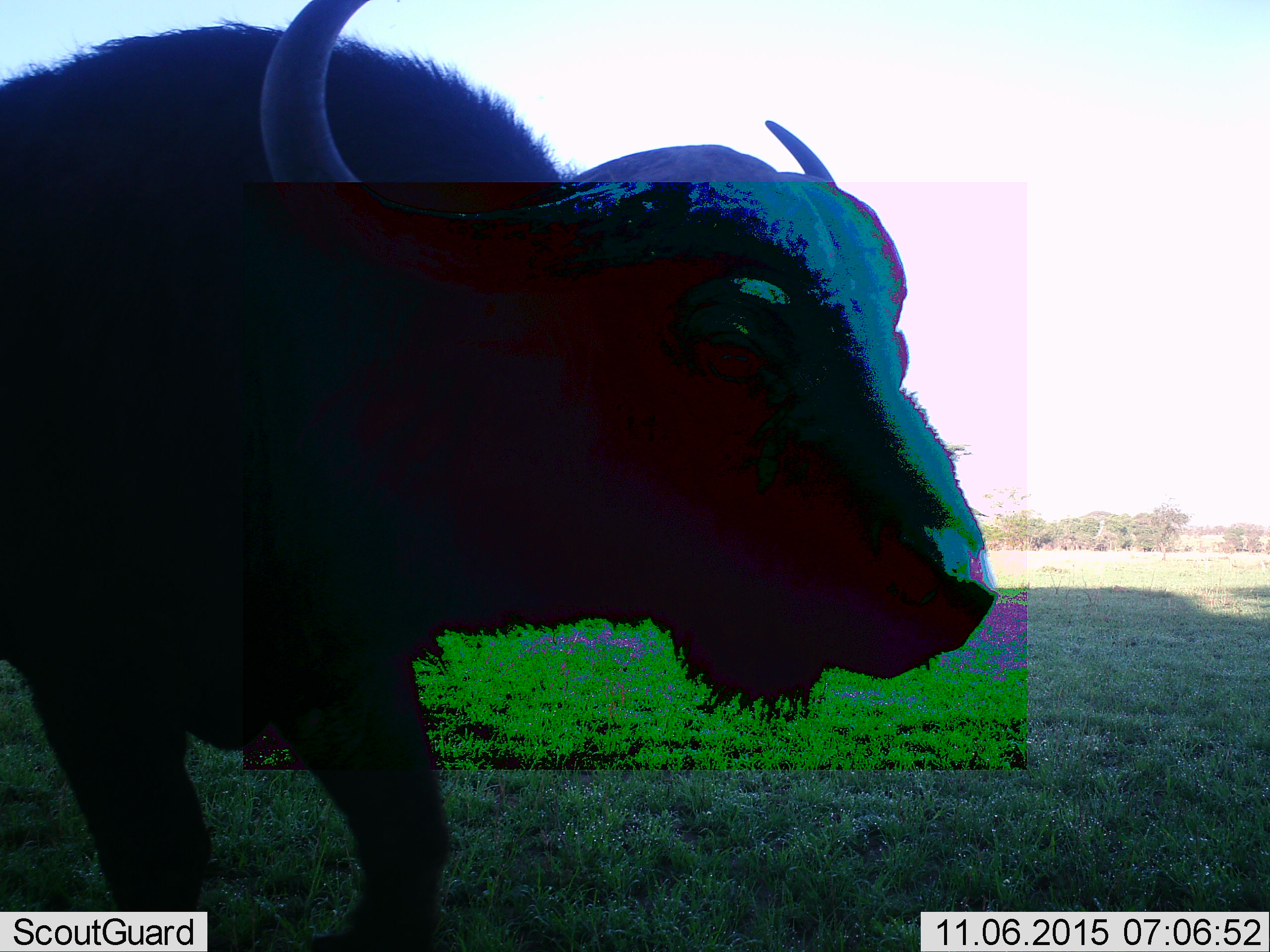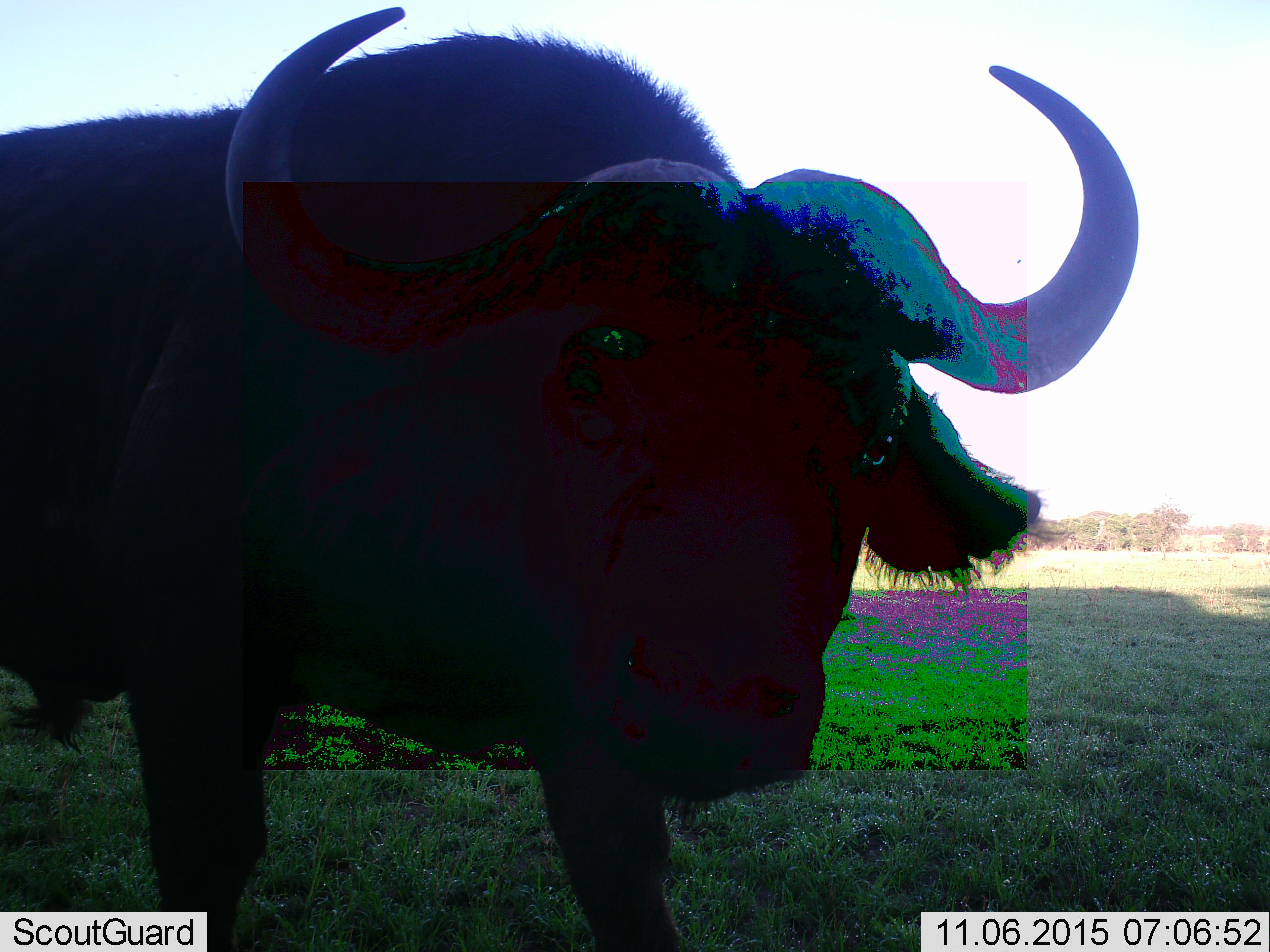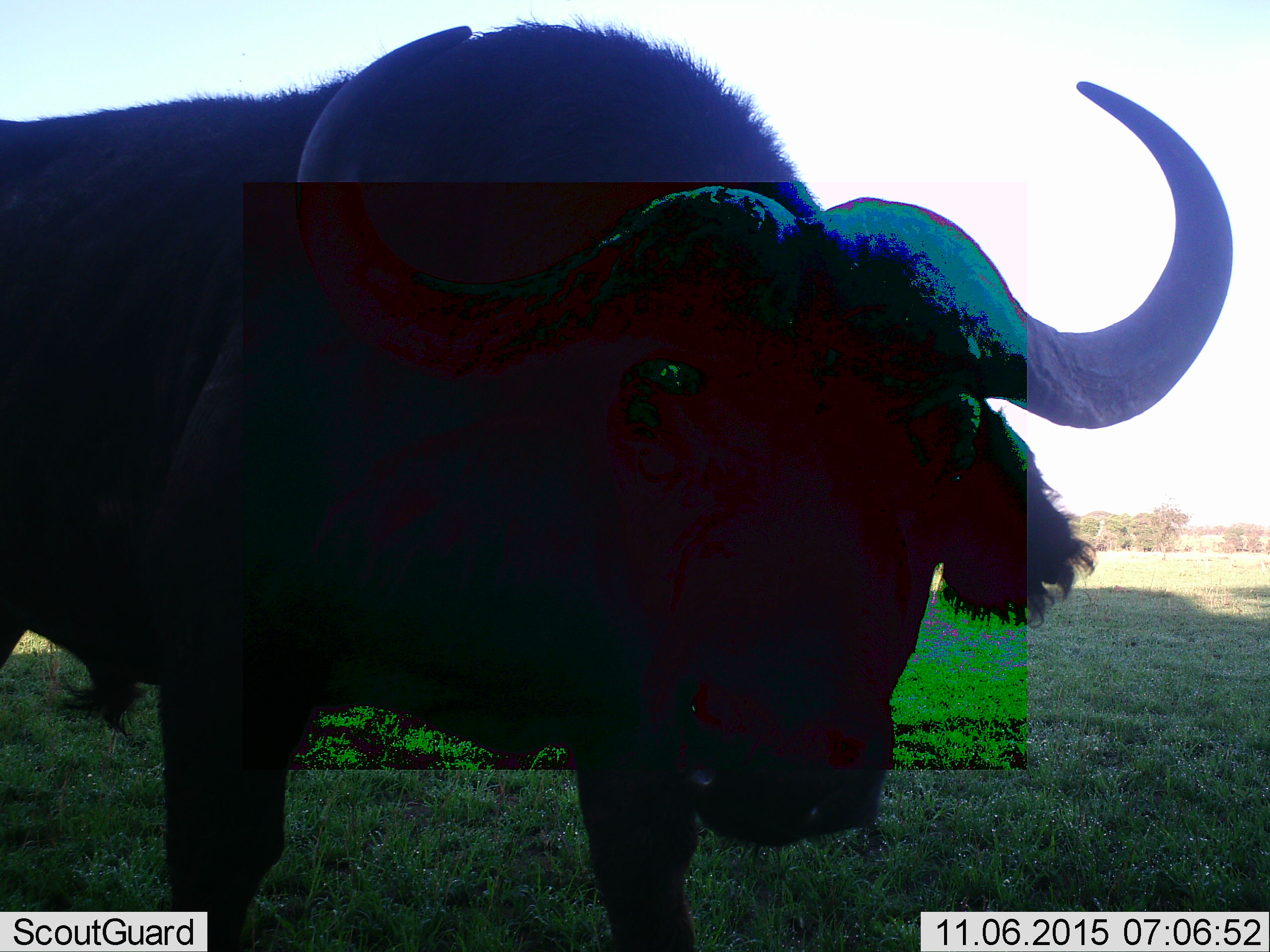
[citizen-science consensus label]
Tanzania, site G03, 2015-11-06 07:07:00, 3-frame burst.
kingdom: Animalia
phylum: Chordata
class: Mammalia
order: Artiodactyla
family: Bovidae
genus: Syncerus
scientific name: Syncerus caffer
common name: cape buffalo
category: buffalo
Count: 1.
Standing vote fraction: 53%.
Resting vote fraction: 0%.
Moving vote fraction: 53%.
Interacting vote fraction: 6%.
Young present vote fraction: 0%.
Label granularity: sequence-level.